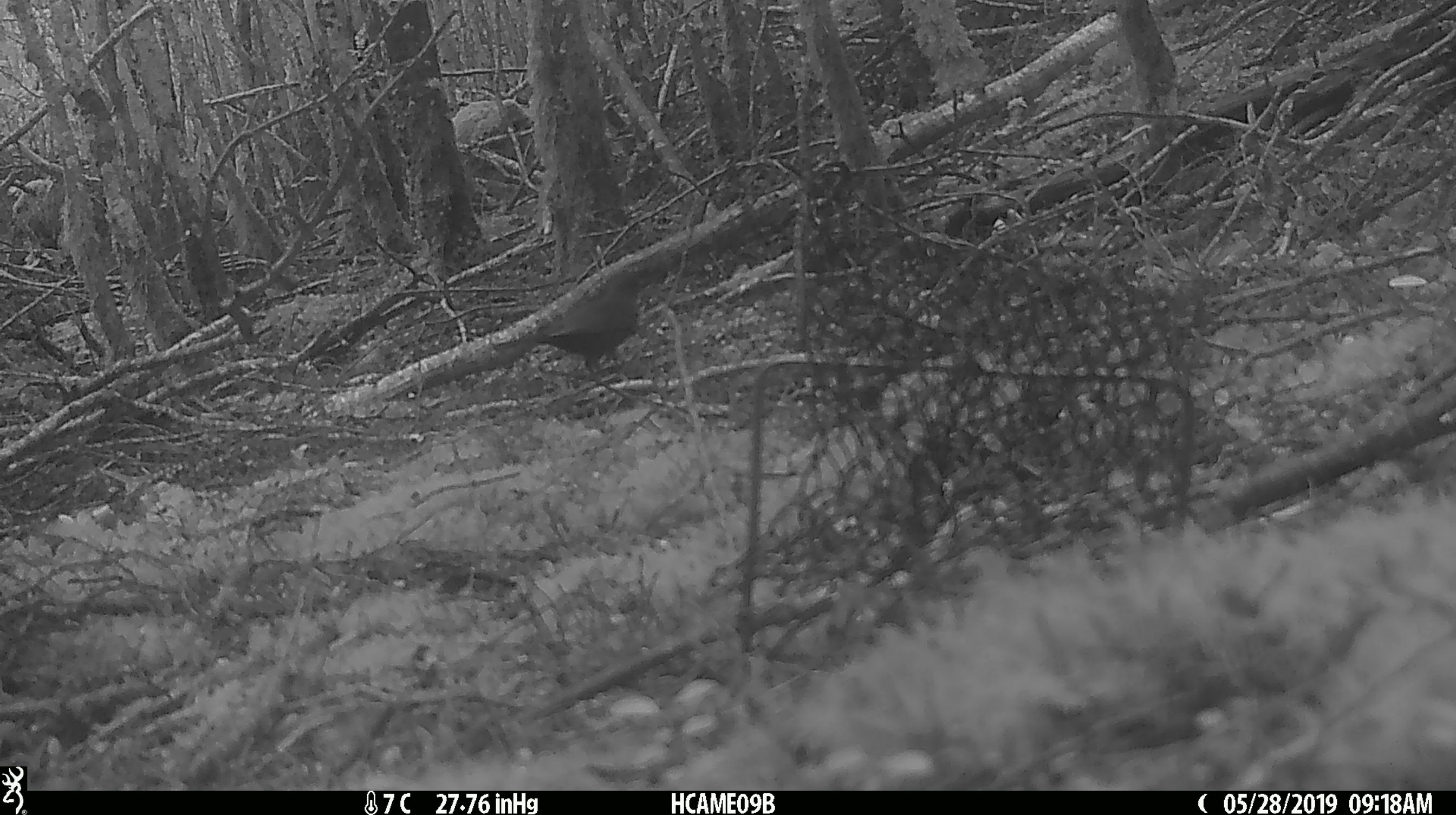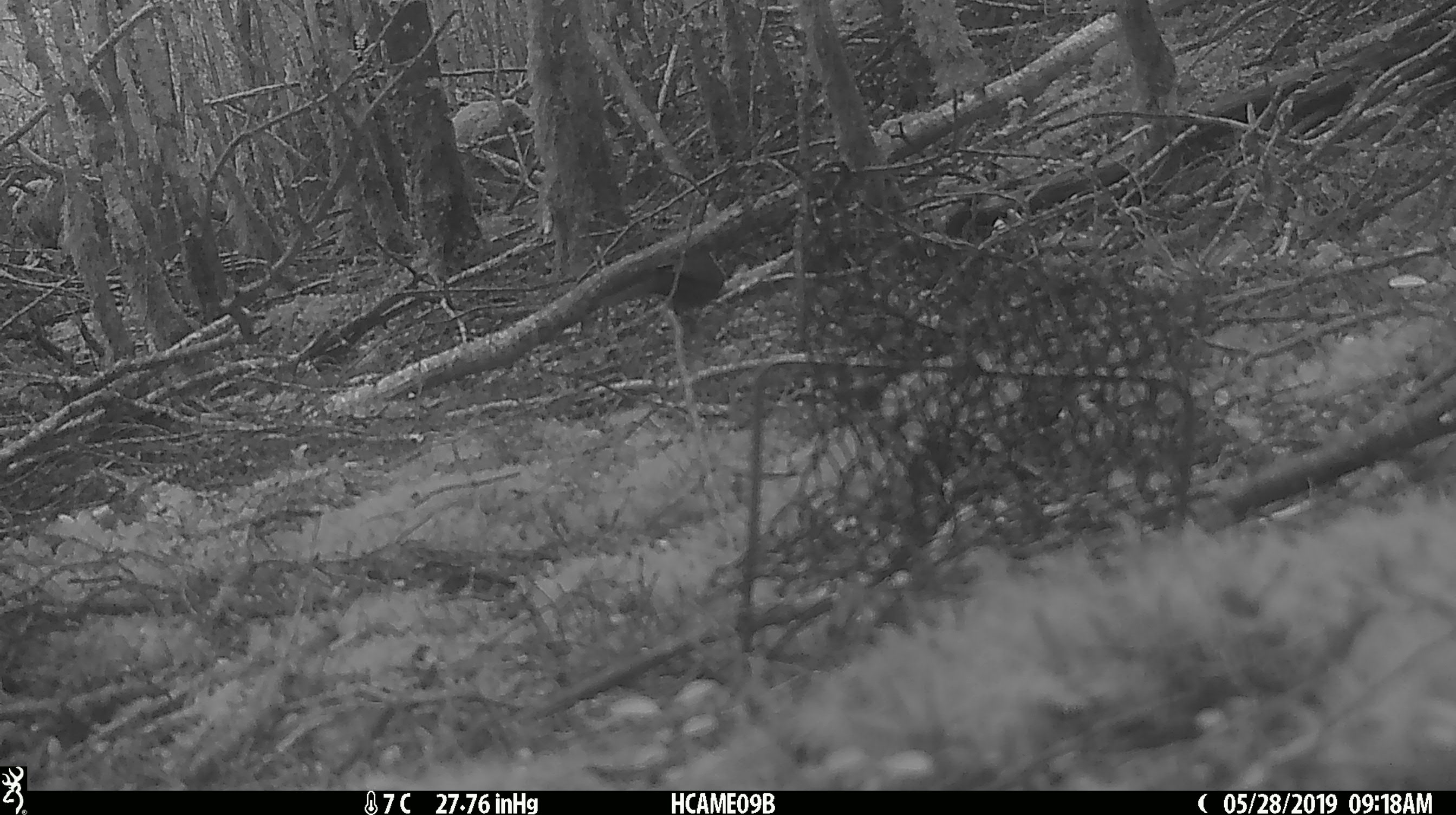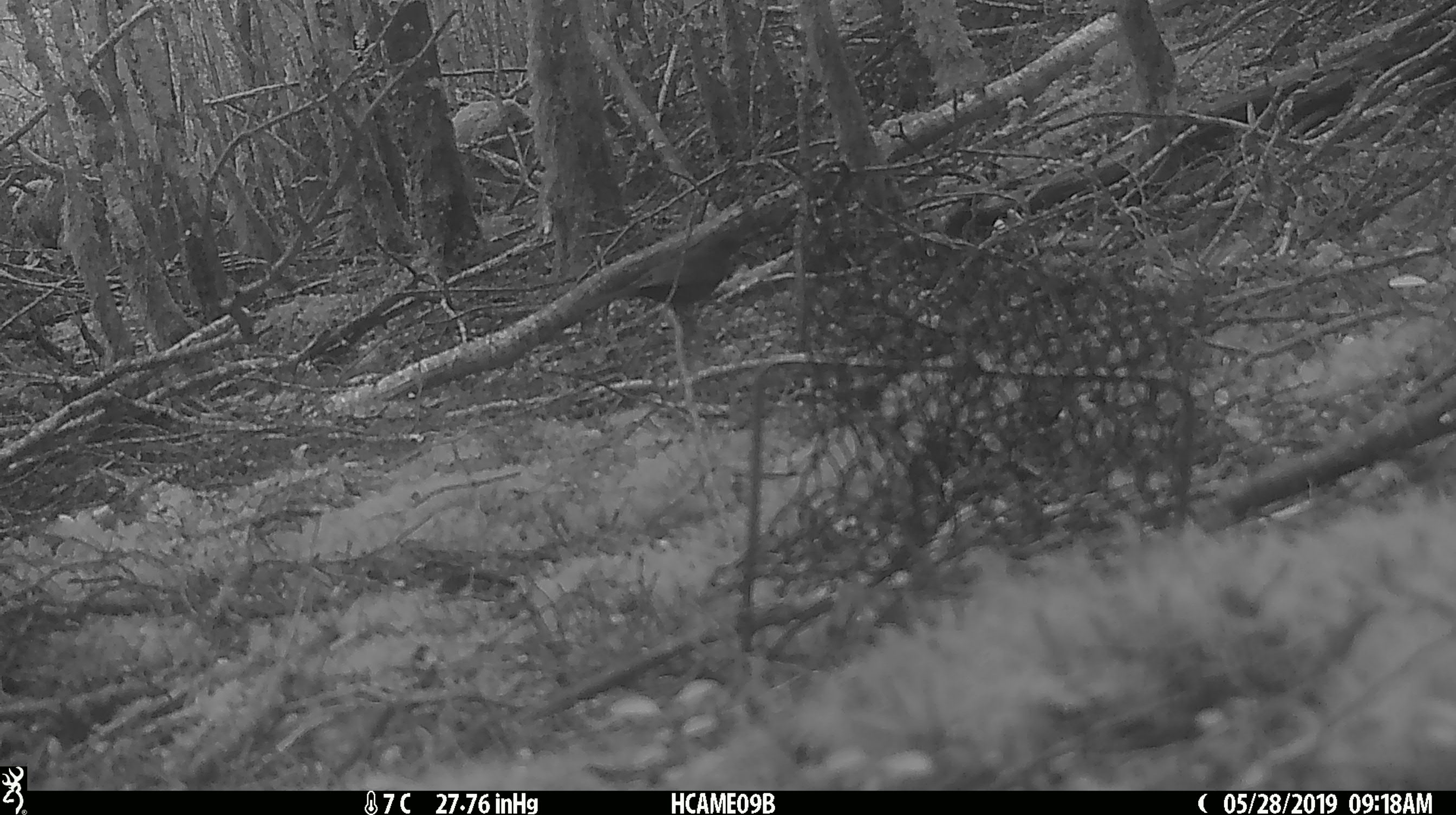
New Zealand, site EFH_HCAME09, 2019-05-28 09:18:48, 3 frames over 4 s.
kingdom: Animalia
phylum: Chordata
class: Aves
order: Passeriformes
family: Turdidae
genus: Turdus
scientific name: Turdus merula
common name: eurasian blackbird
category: blackbird